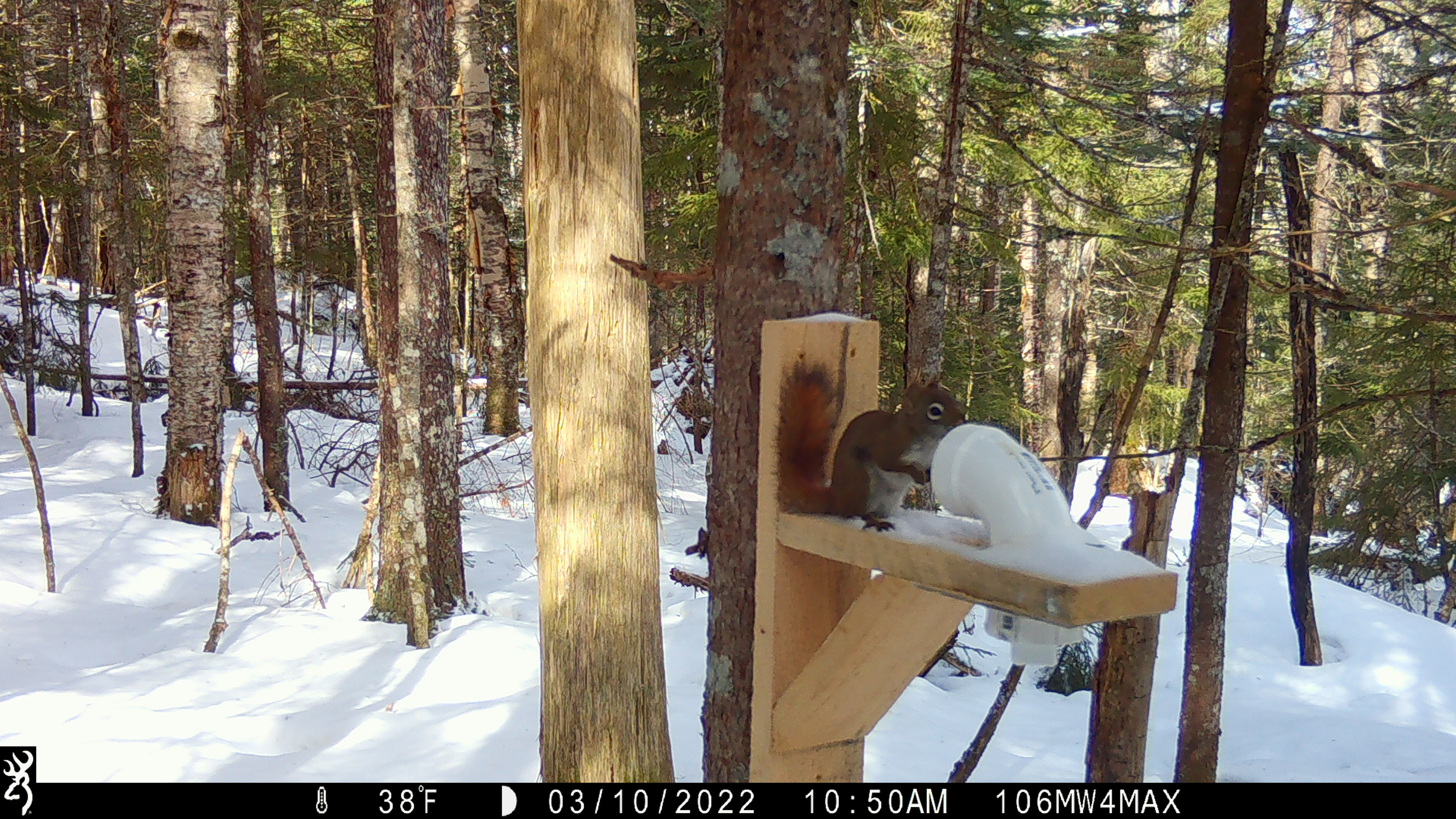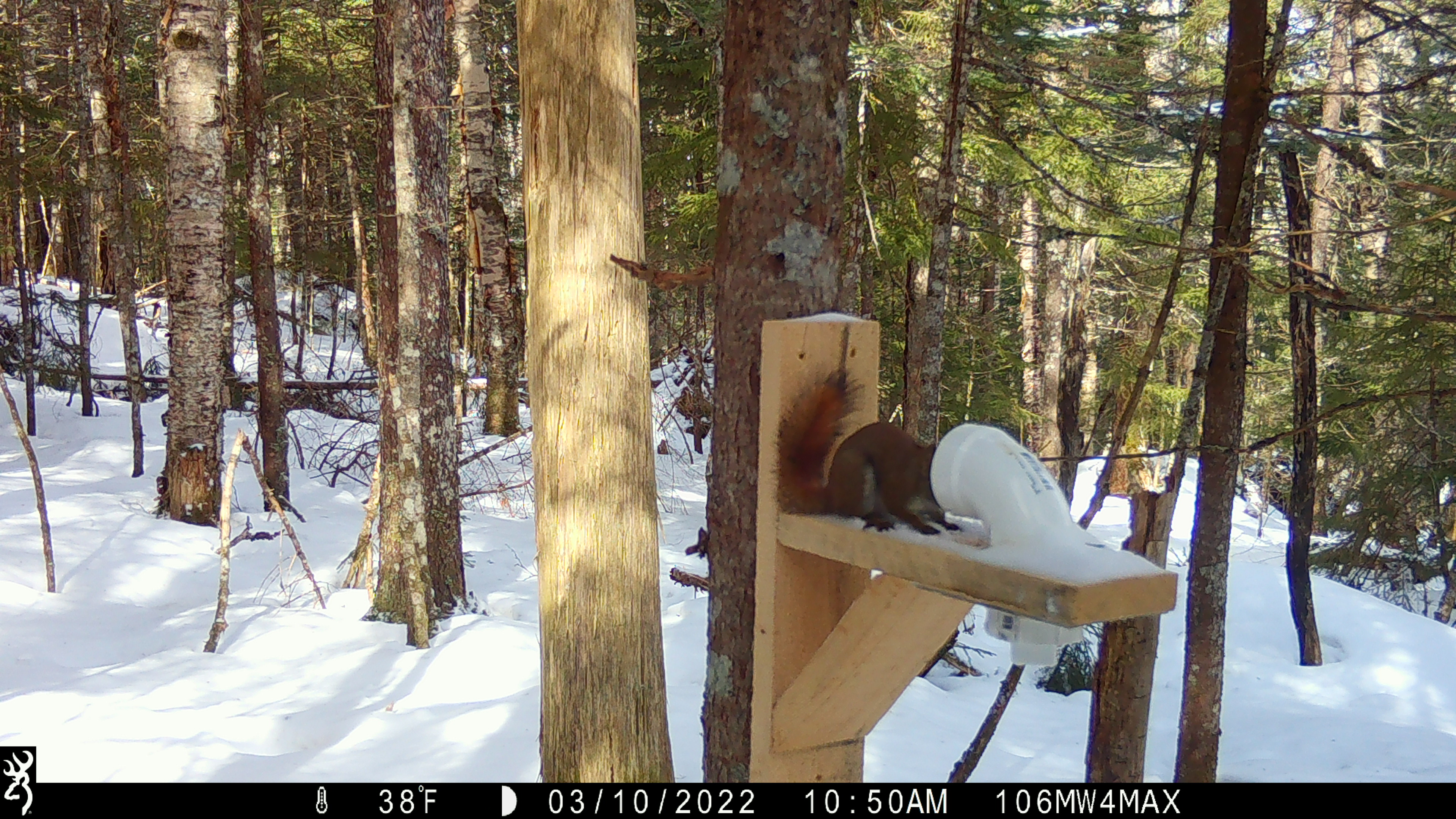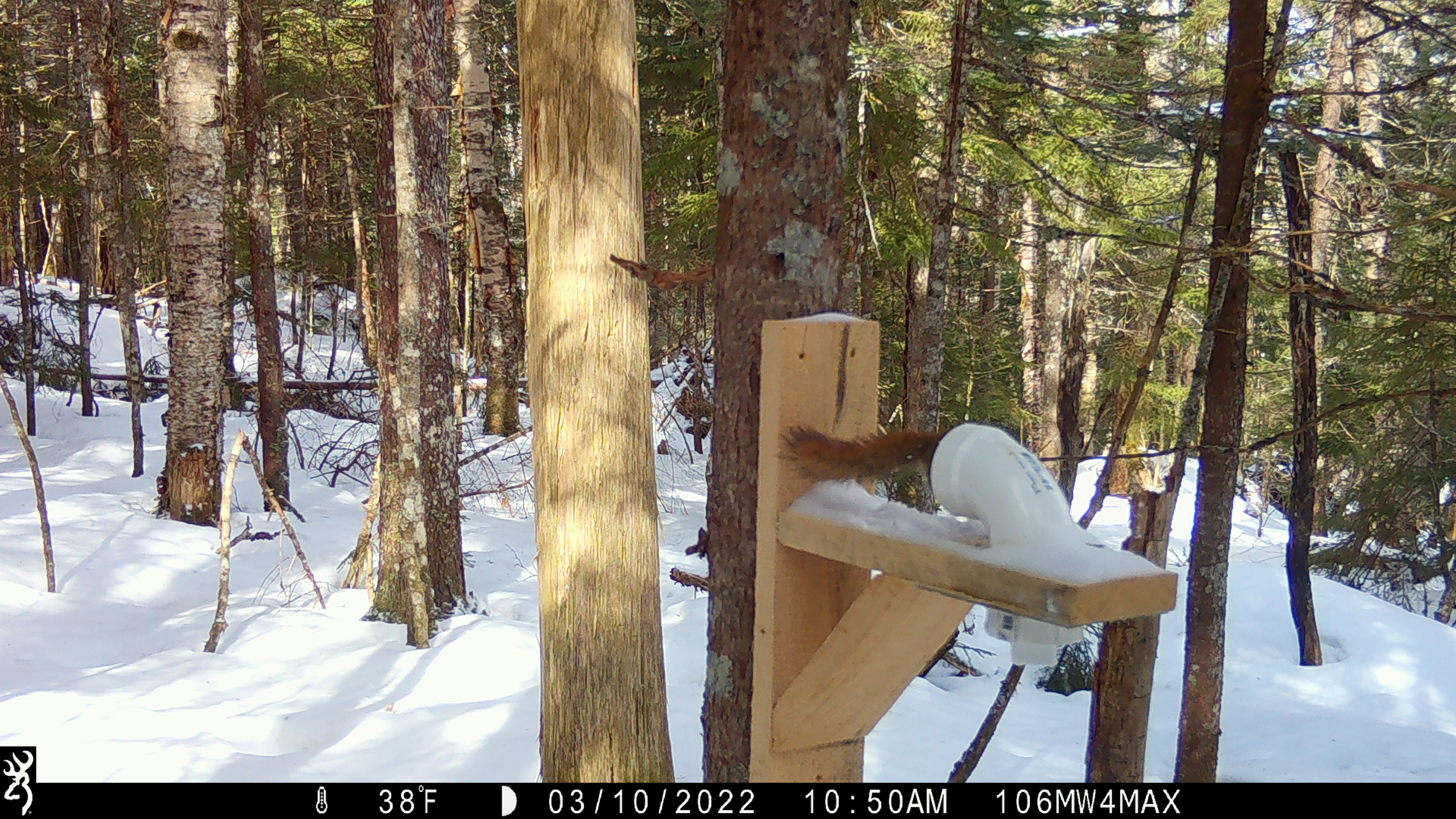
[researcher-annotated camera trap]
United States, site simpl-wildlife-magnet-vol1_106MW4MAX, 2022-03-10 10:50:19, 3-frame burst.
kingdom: Animalia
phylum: Chordata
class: Mammalia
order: Rodentia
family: Sciuridae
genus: Tamiasciurus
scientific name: Tamiasciurus hudsonicus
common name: red squirrel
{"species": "red squirrel (Tamiasciurus hudsonicus)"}